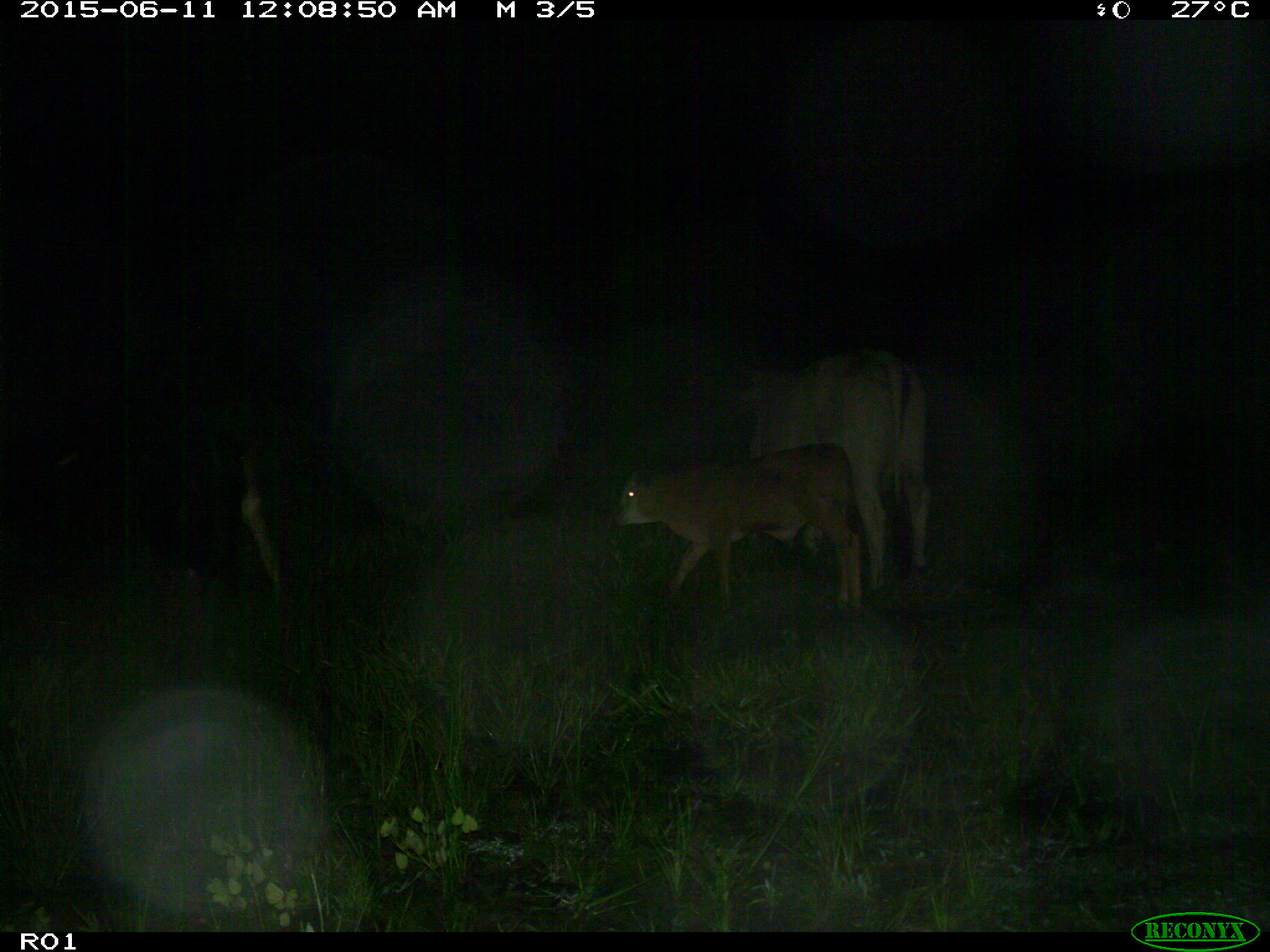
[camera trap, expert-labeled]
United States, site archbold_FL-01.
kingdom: Animalia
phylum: Chordata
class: Mammalia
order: Artiodactyla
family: Bovidae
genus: Bos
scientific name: Bos taurus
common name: domestic cow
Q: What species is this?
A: Bos taurus (domestic cow).